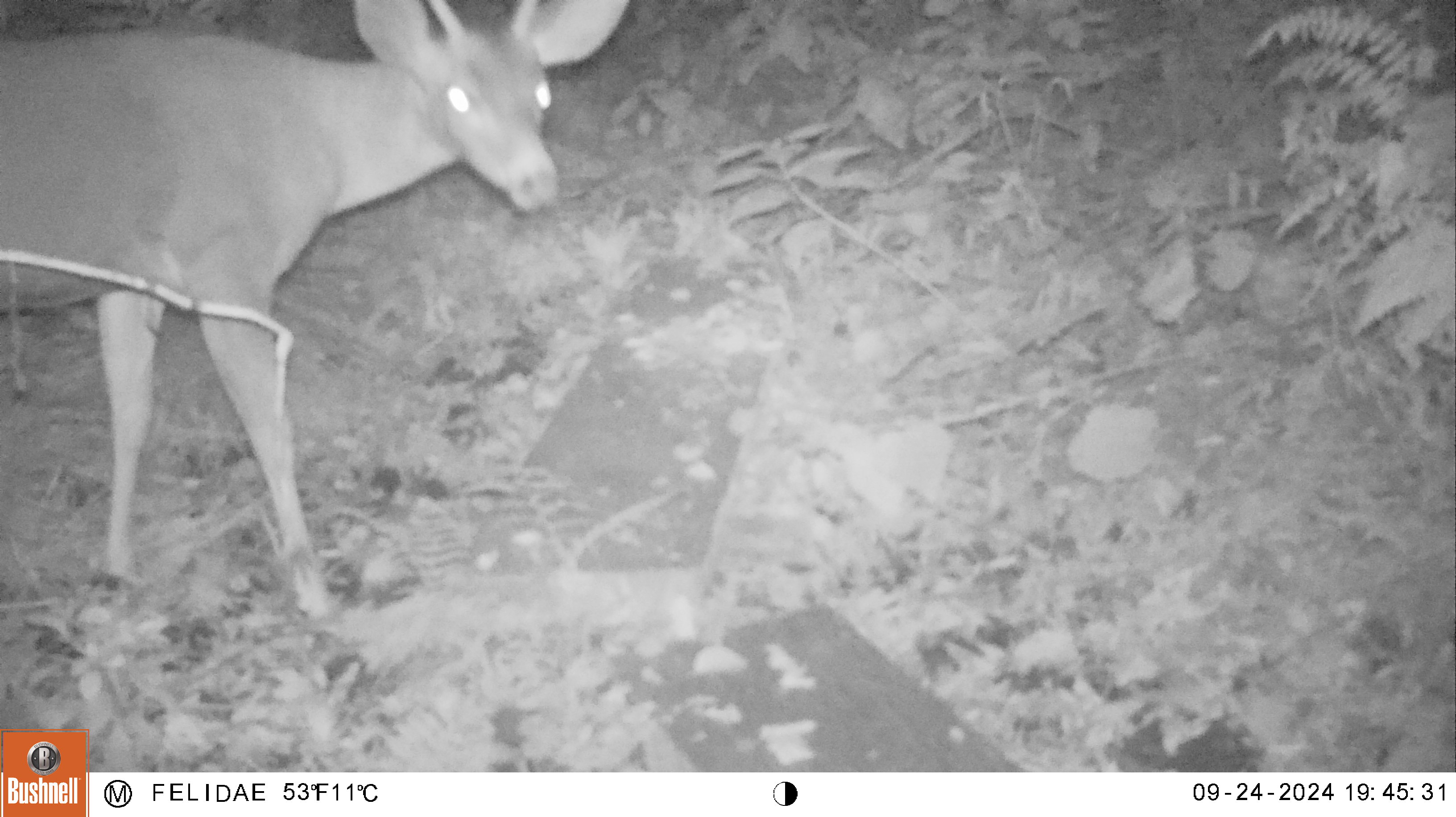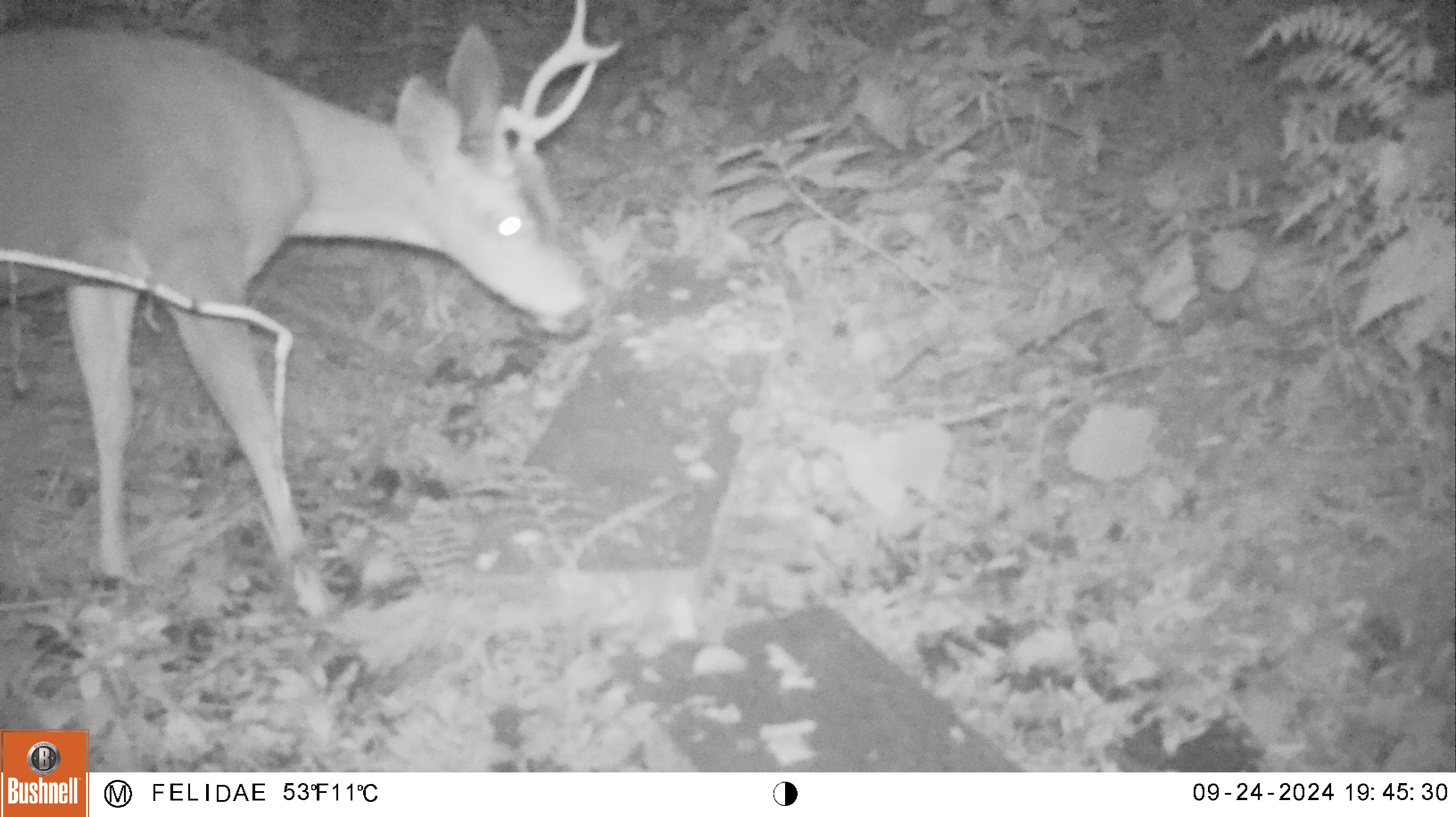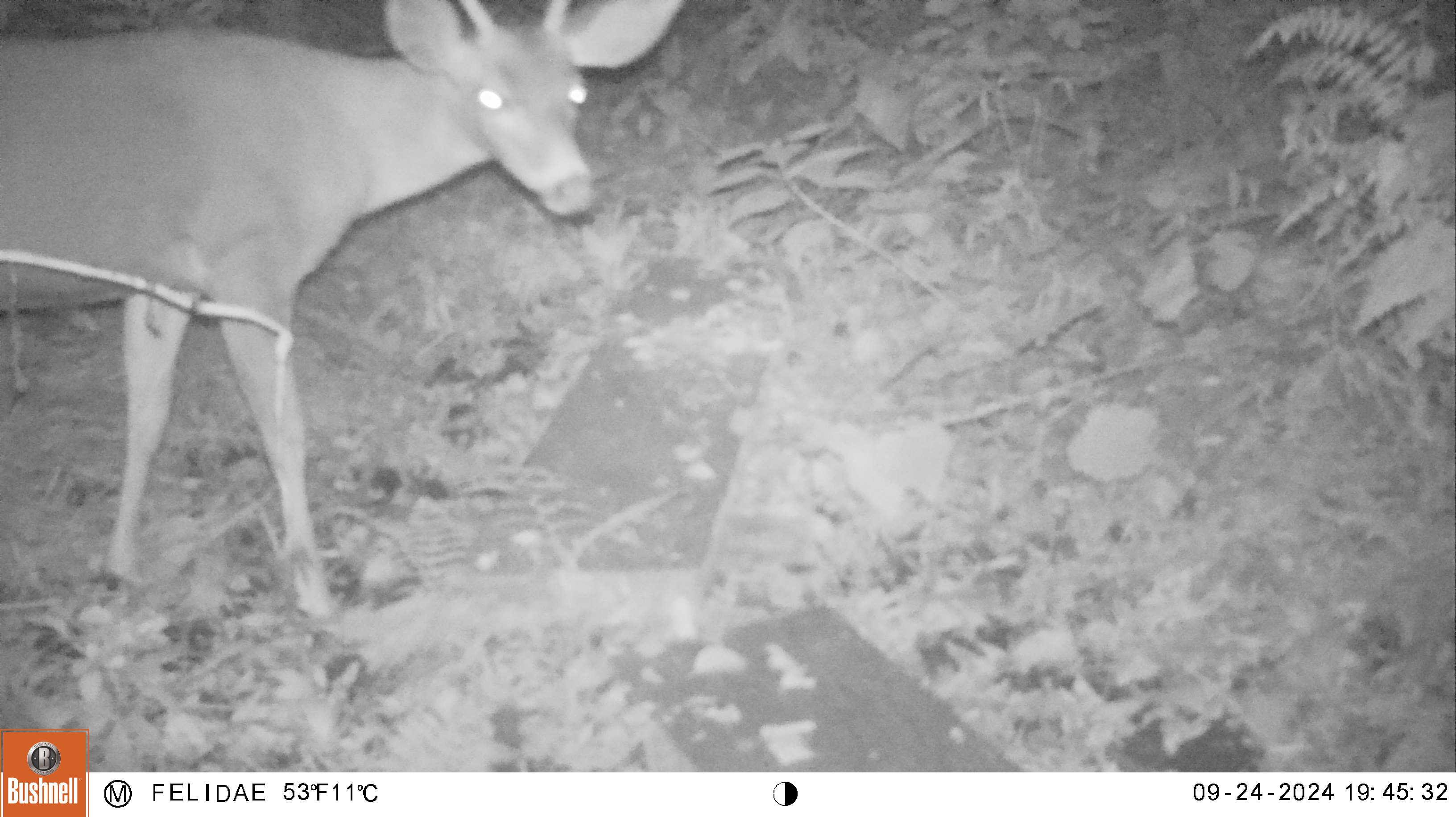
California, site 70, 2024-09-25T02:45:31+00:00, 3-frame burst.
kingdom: Animalia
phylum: Chordata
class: Mammalia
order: Artiodactyla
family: Cervidae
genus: Odocoileus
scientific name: Odocoileus hemionus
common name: mule deer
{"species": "mule deer (Odocoileus hemionus)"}